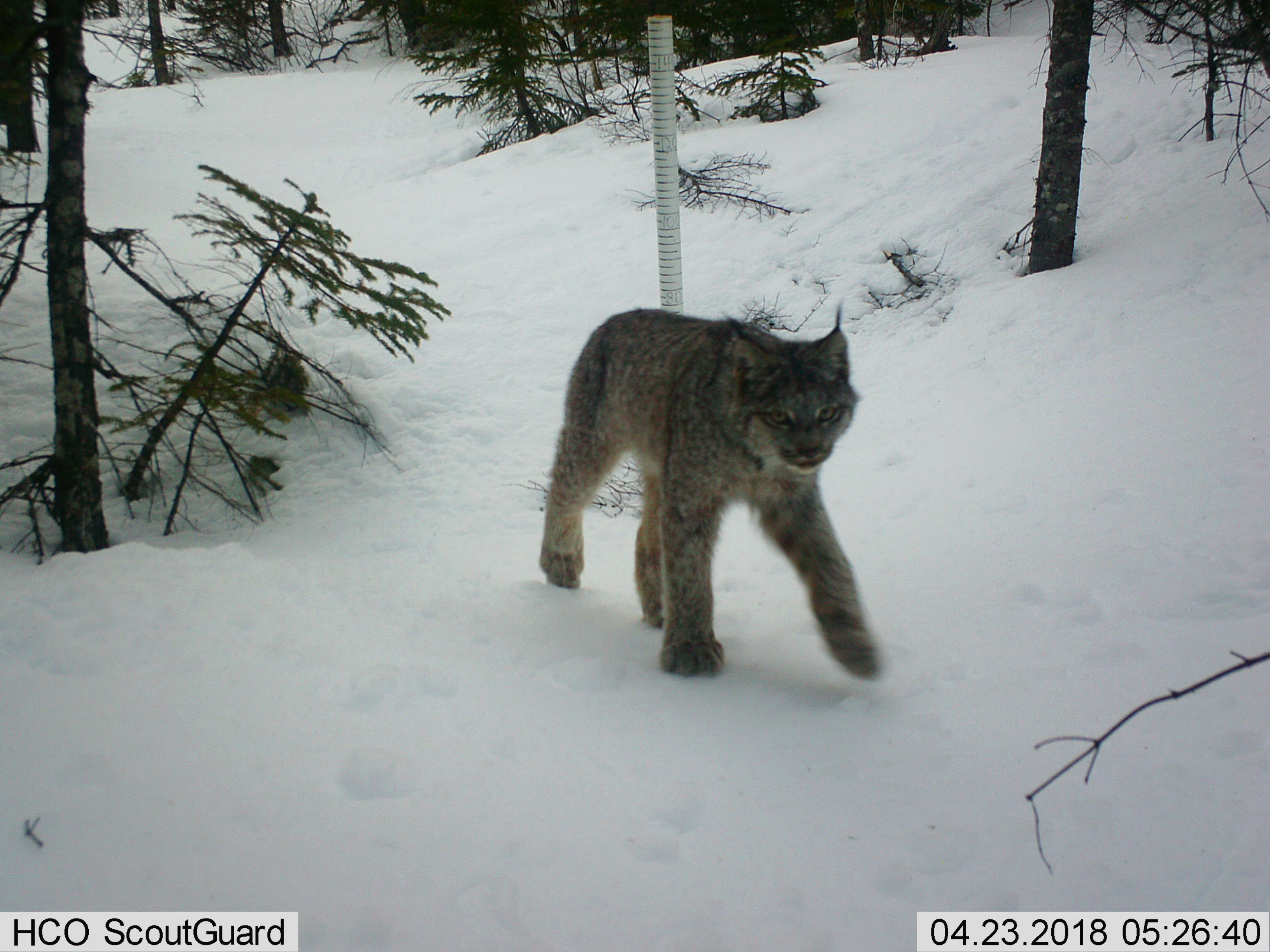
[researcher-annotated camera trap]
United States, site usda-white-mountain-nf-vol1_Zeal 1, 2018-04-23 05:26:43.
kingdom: Animalia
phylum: Chordata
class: Mammalia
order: Carnivora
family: Felidae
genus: Lynx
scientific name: Lynx canadensis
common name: canada lynx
Canada lynx (Lynx canadensis).